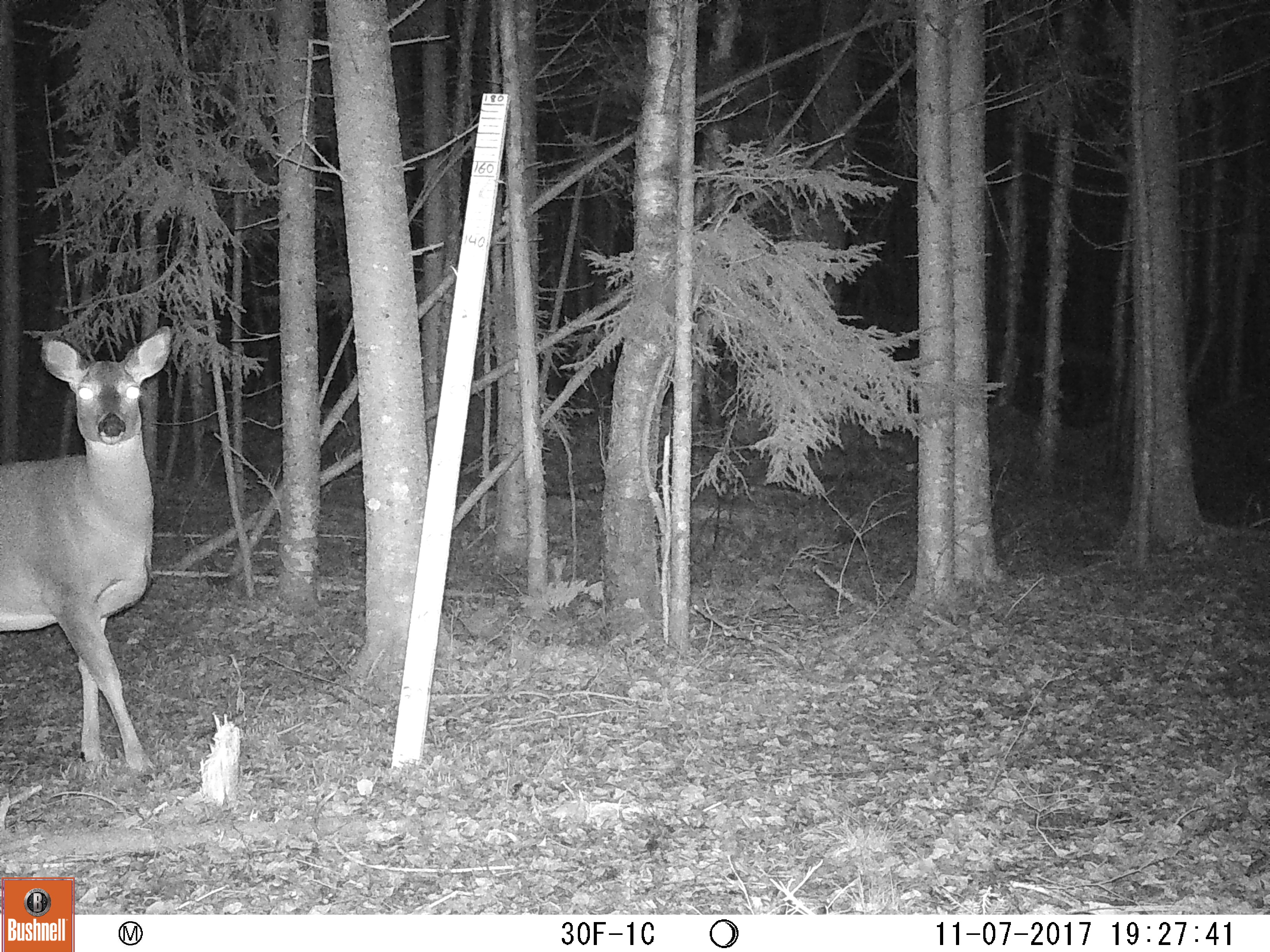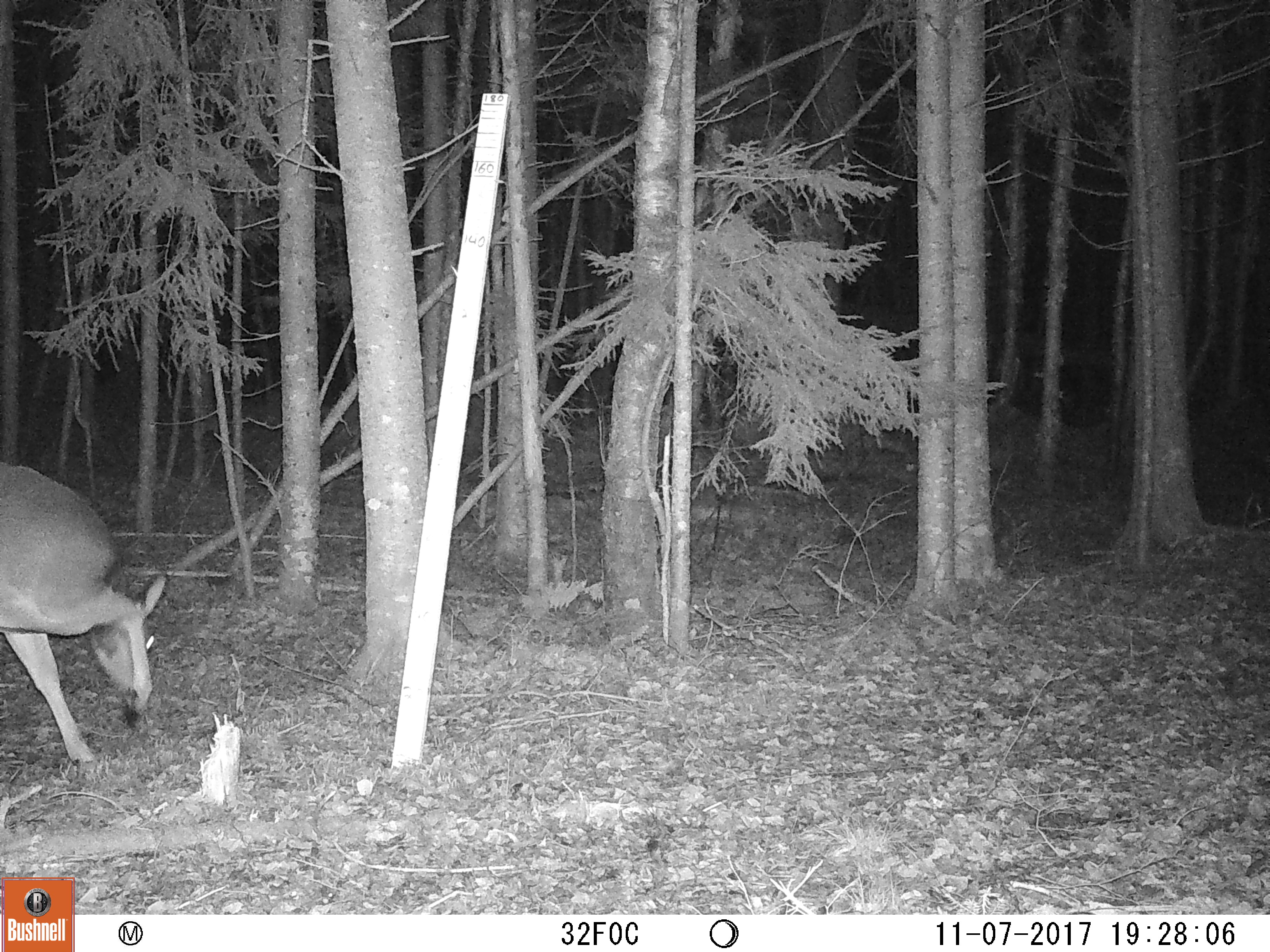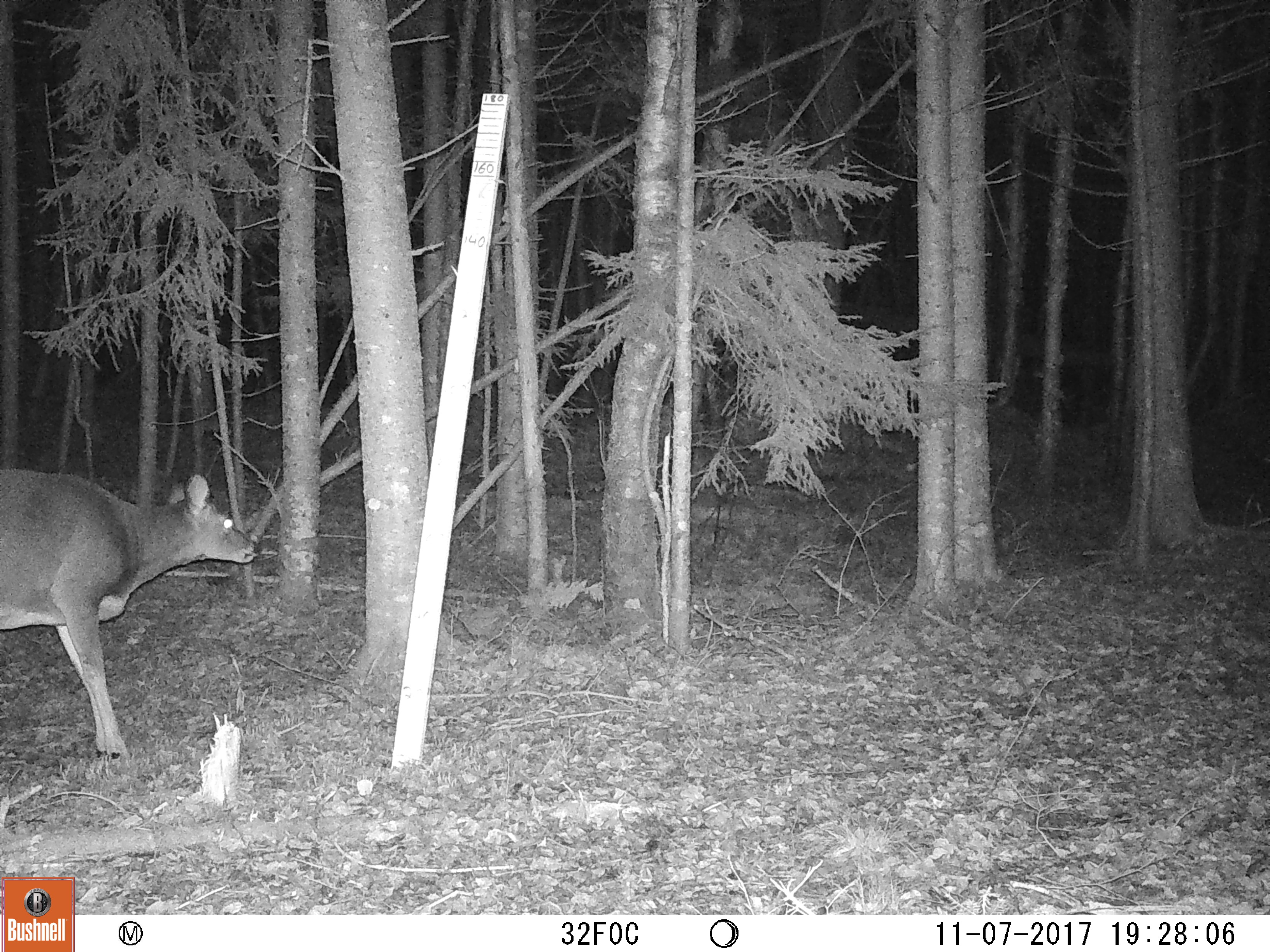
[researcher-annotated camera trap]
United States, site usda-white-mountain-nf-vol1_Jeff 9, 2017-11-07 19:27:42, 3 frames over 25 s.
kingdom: Animalia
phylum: Chordata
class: Mammalia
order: Artiodactyla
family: Cervidae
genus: Odocoileus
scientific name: Odocoileus virginianus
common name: white-tailed deer